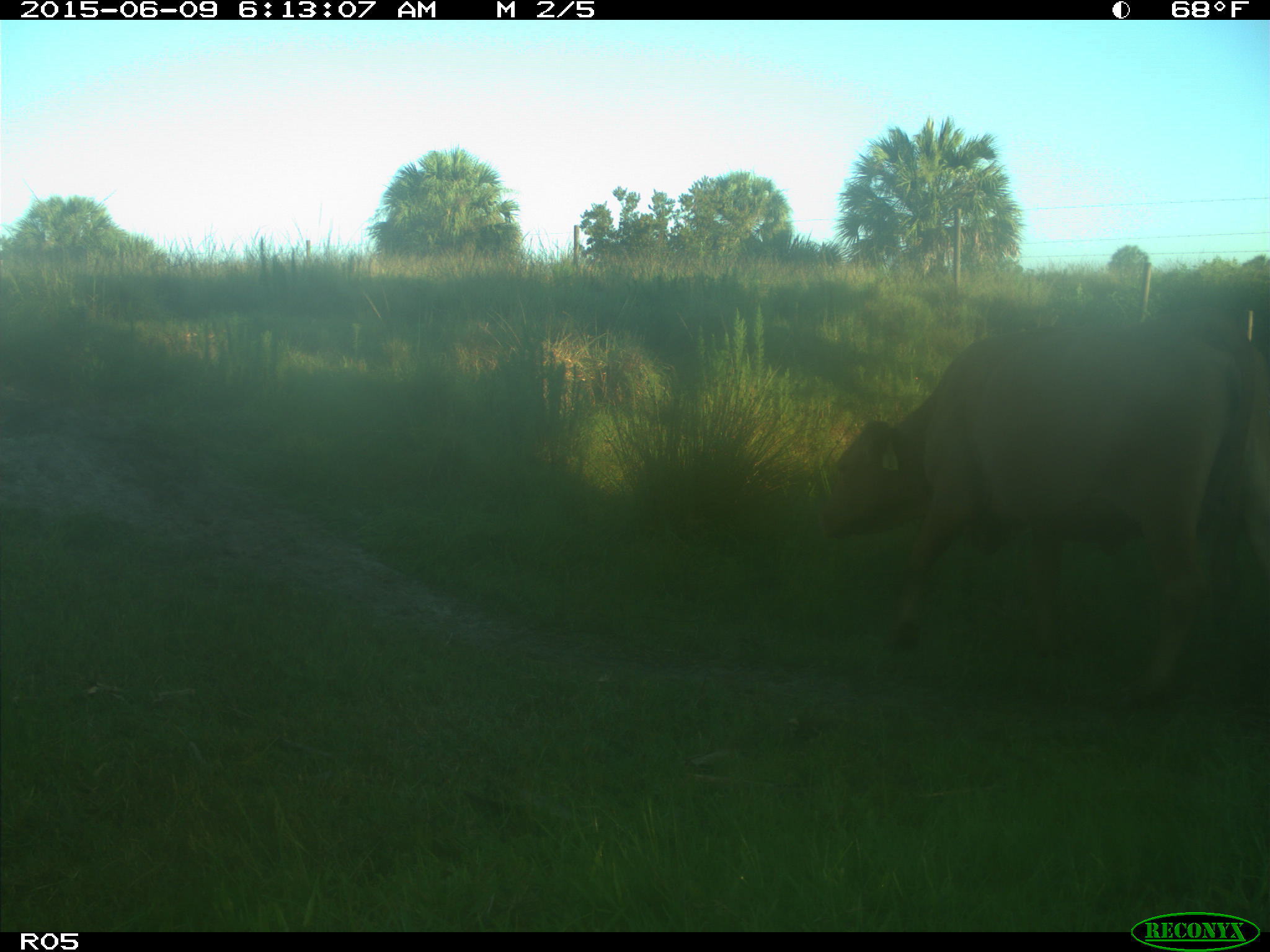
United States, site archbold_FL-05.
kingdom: Animalia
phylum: Chordata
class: Mammalia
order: Artiodactyla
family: Bovidae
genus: Bos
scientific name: Bos taurus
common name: domestic cow